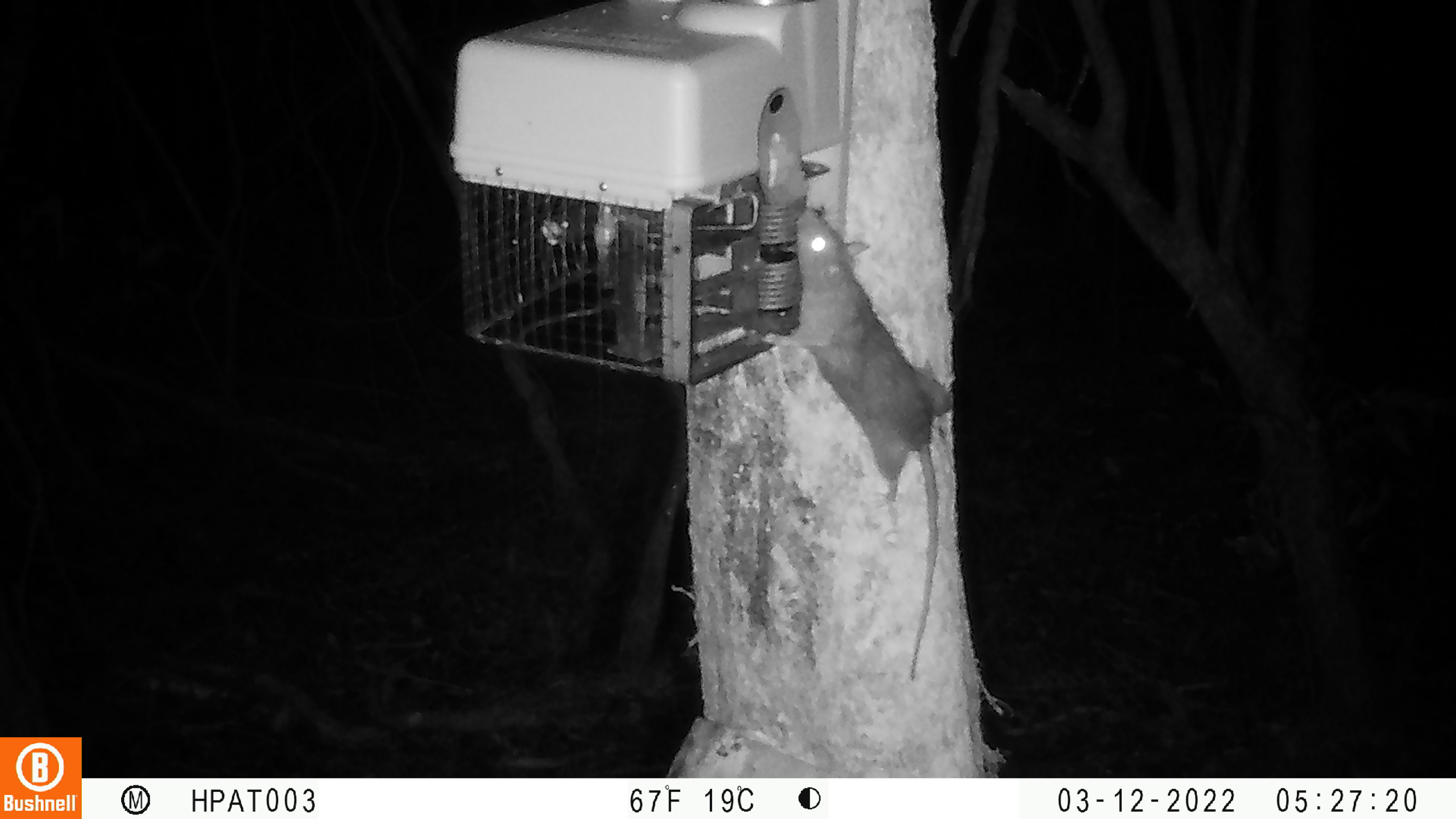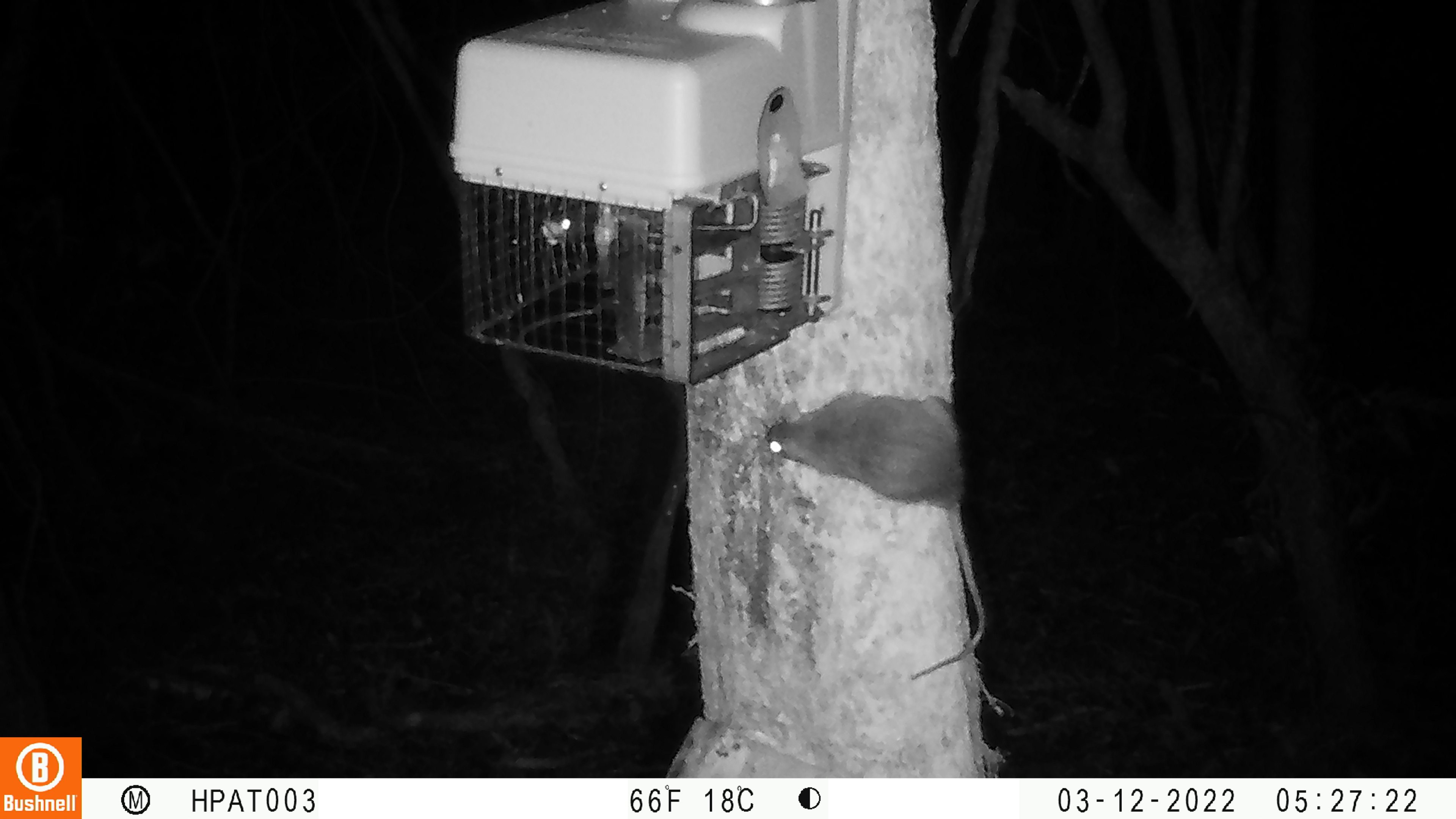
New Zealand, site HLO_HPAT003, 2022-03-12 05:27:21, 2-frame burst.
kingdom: Animalia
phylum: Chordata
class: Mammalia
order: Rodentia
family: Muridae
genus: Rattus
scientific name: Rattus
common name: rat